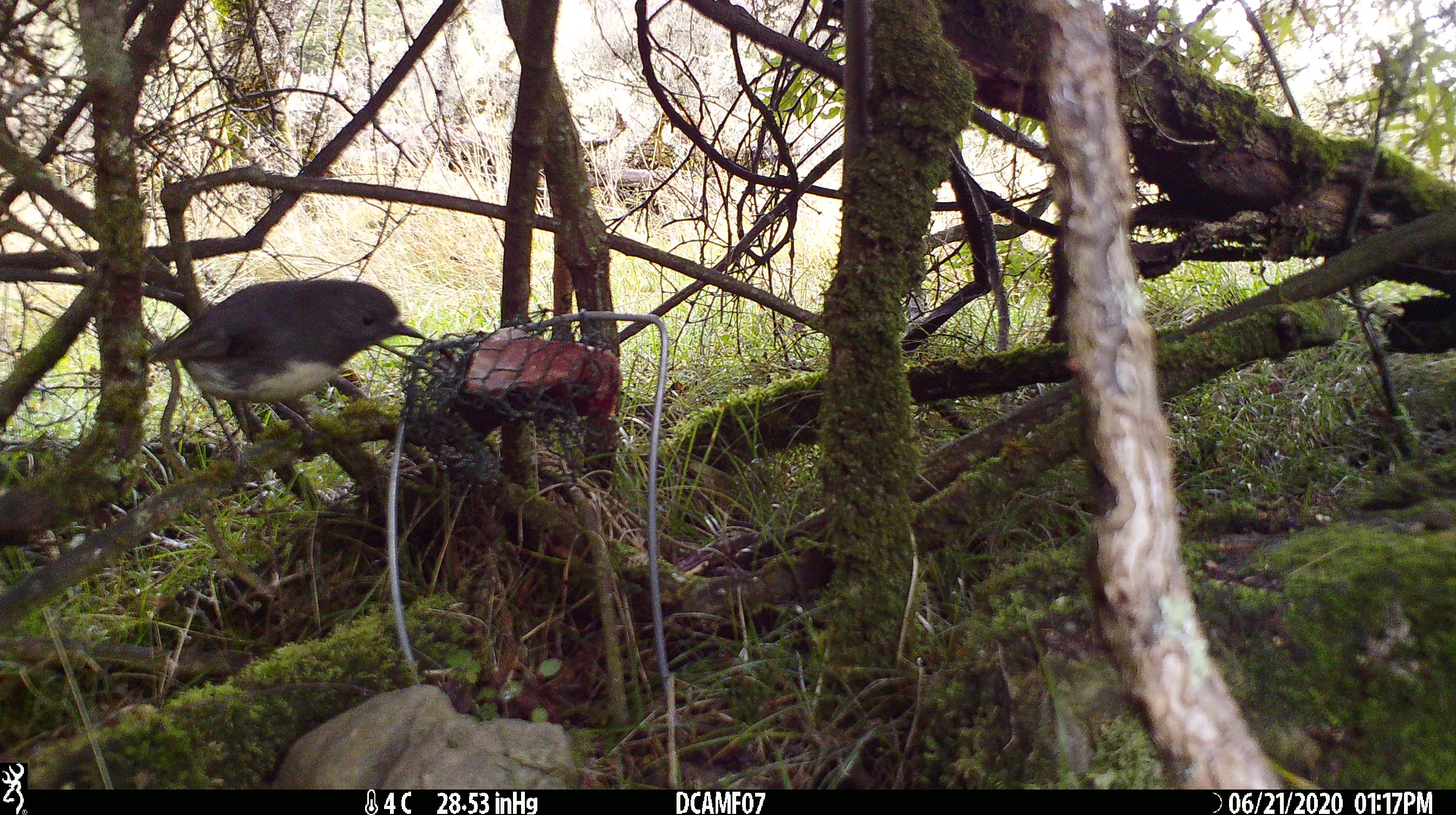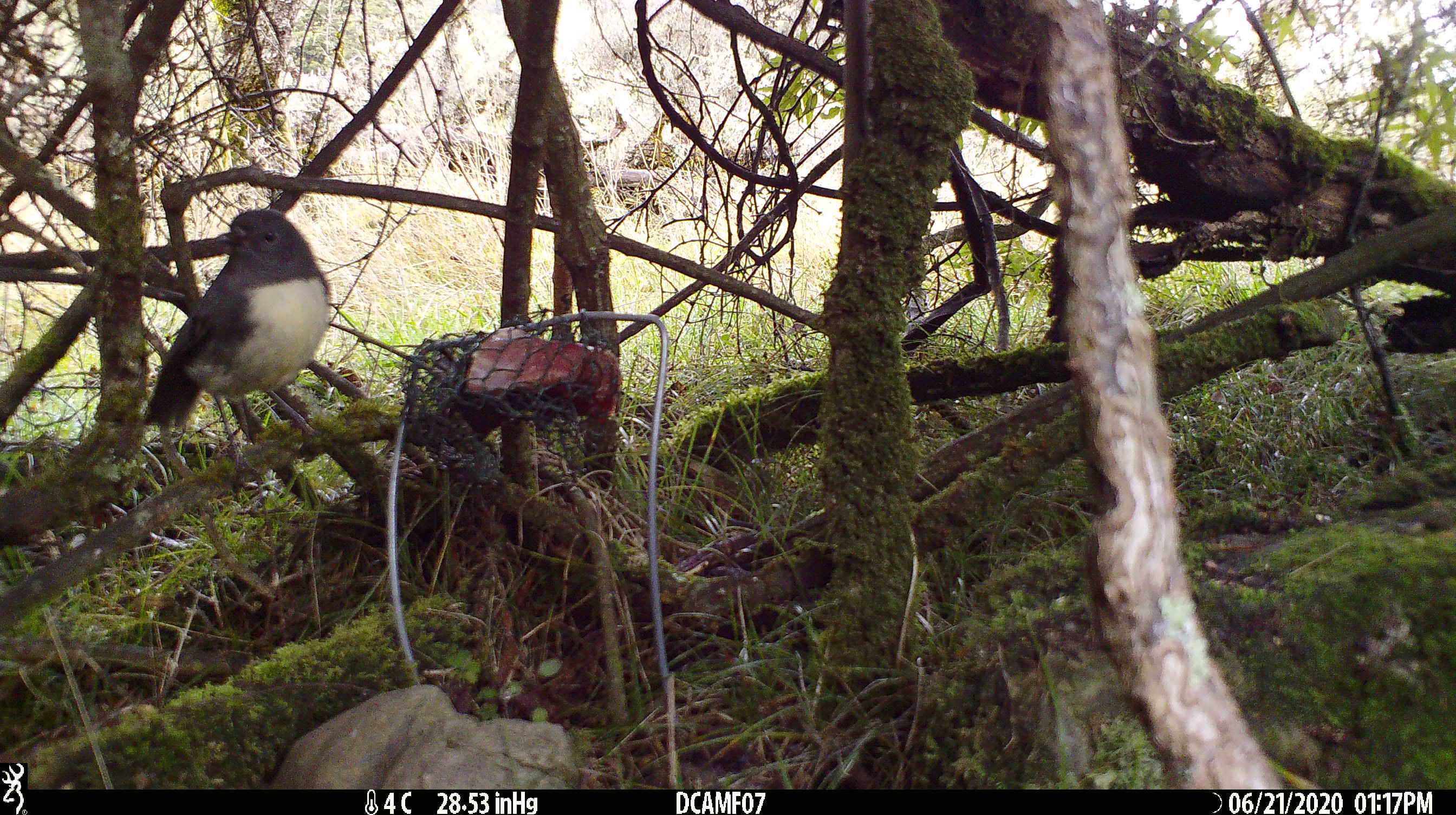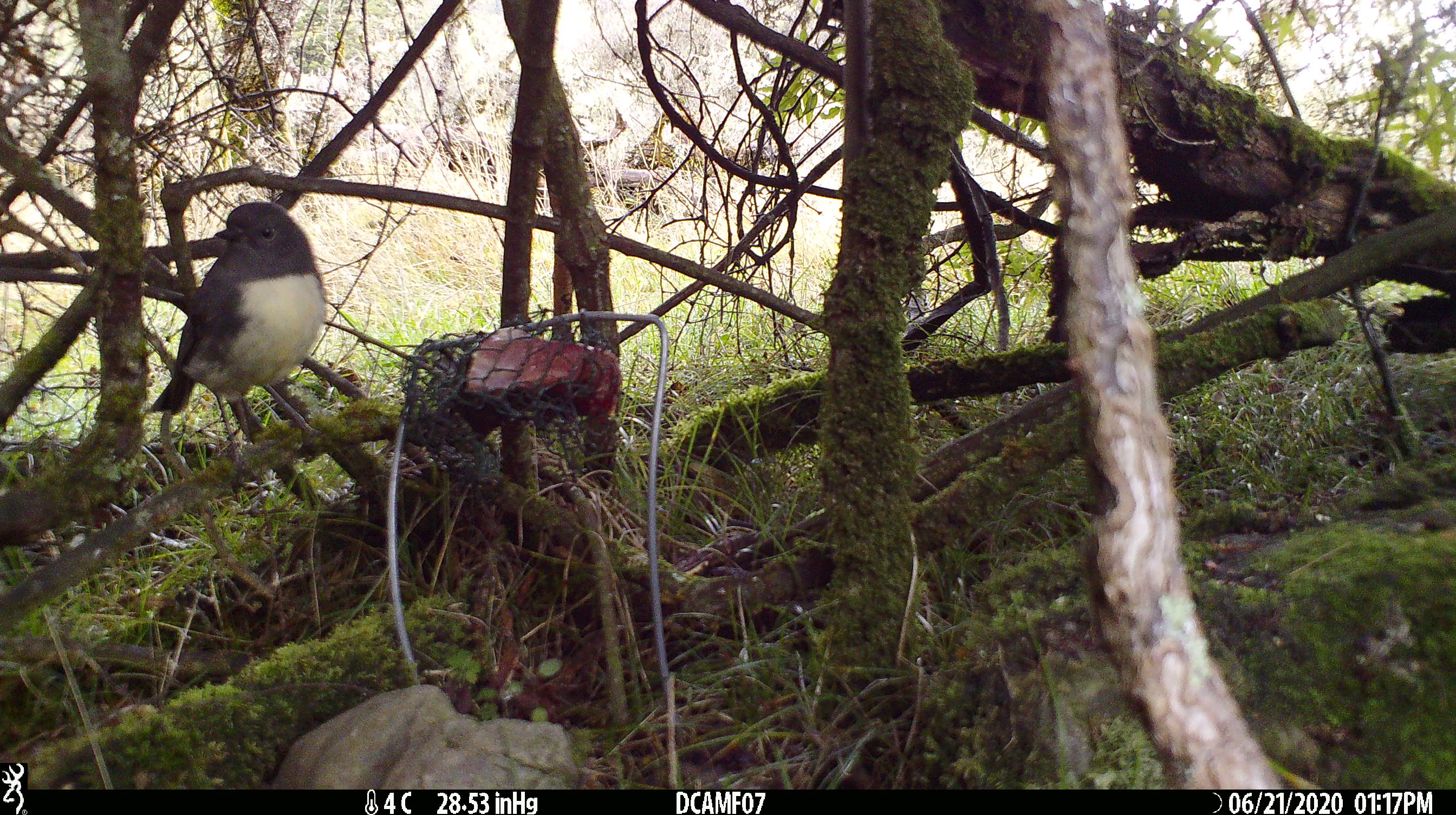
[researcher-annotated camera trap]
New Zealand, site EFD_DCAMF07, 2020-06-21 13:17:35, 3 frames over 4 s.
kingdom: Animalia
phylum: Chordata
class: Aves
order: Passeriformes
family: Petroicidae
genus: Petroica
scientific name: Petroica australis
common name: new zealand robin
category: robin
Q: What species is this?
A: Robin (new zealand robin) (Petroica australis).